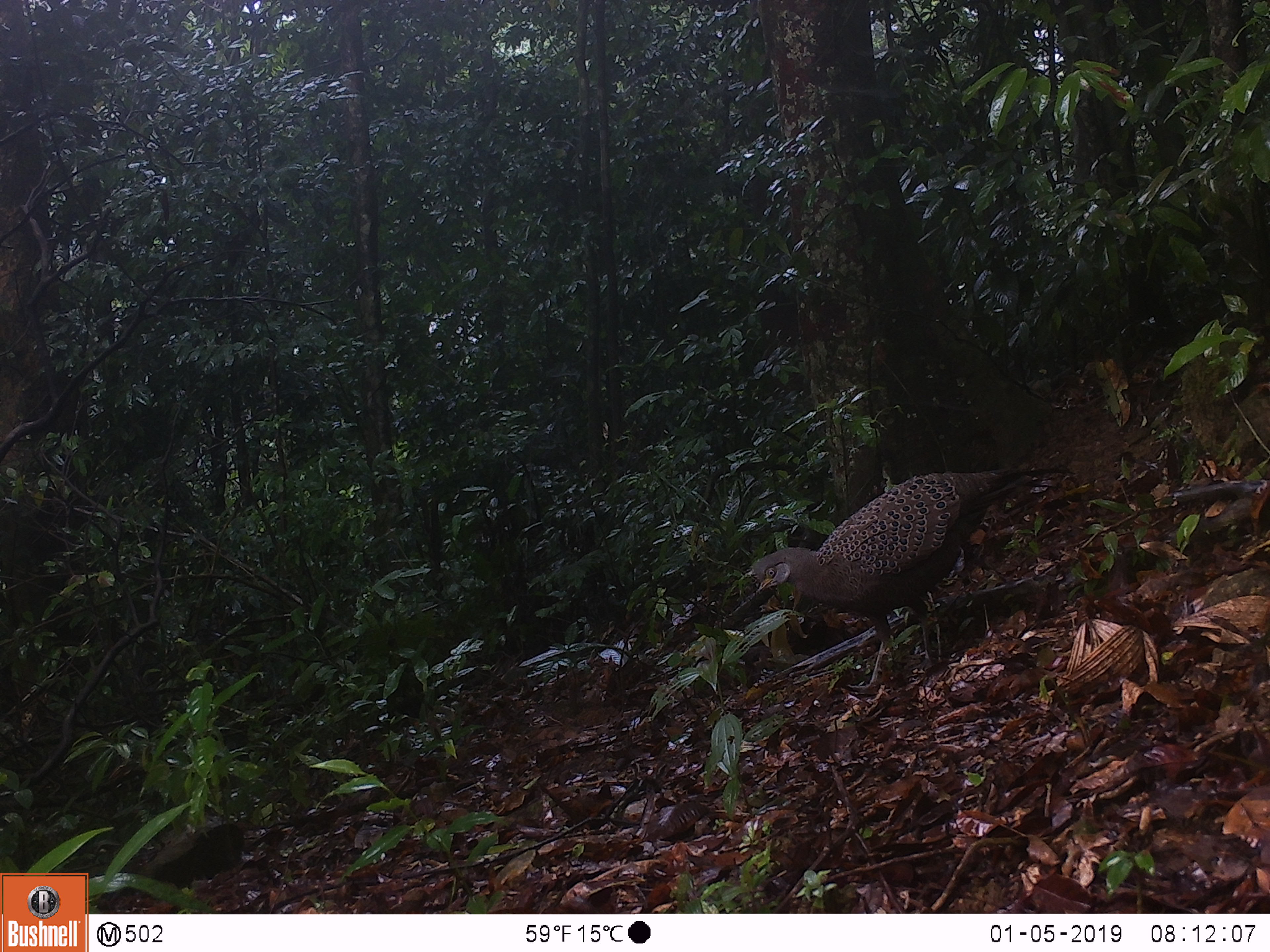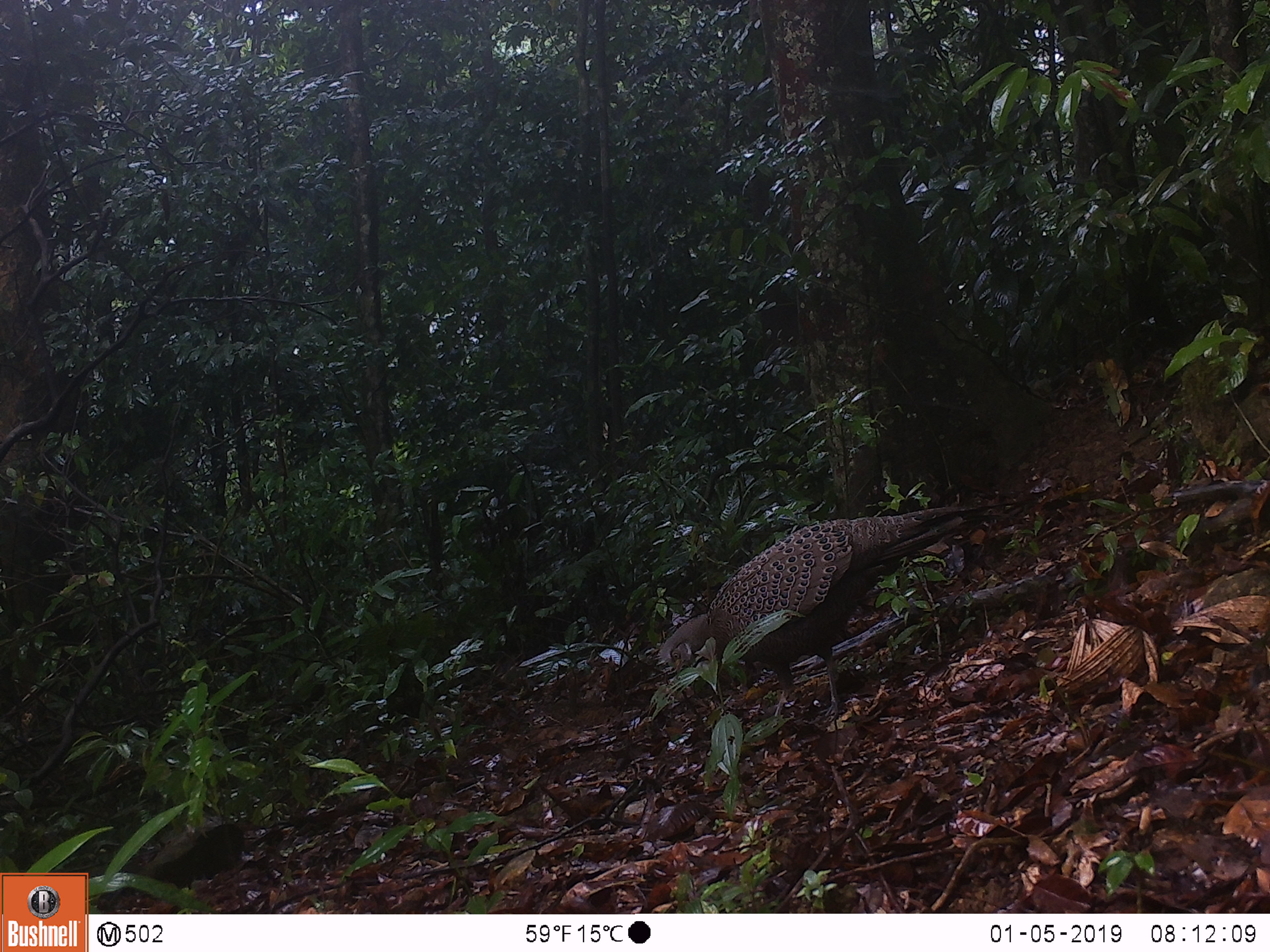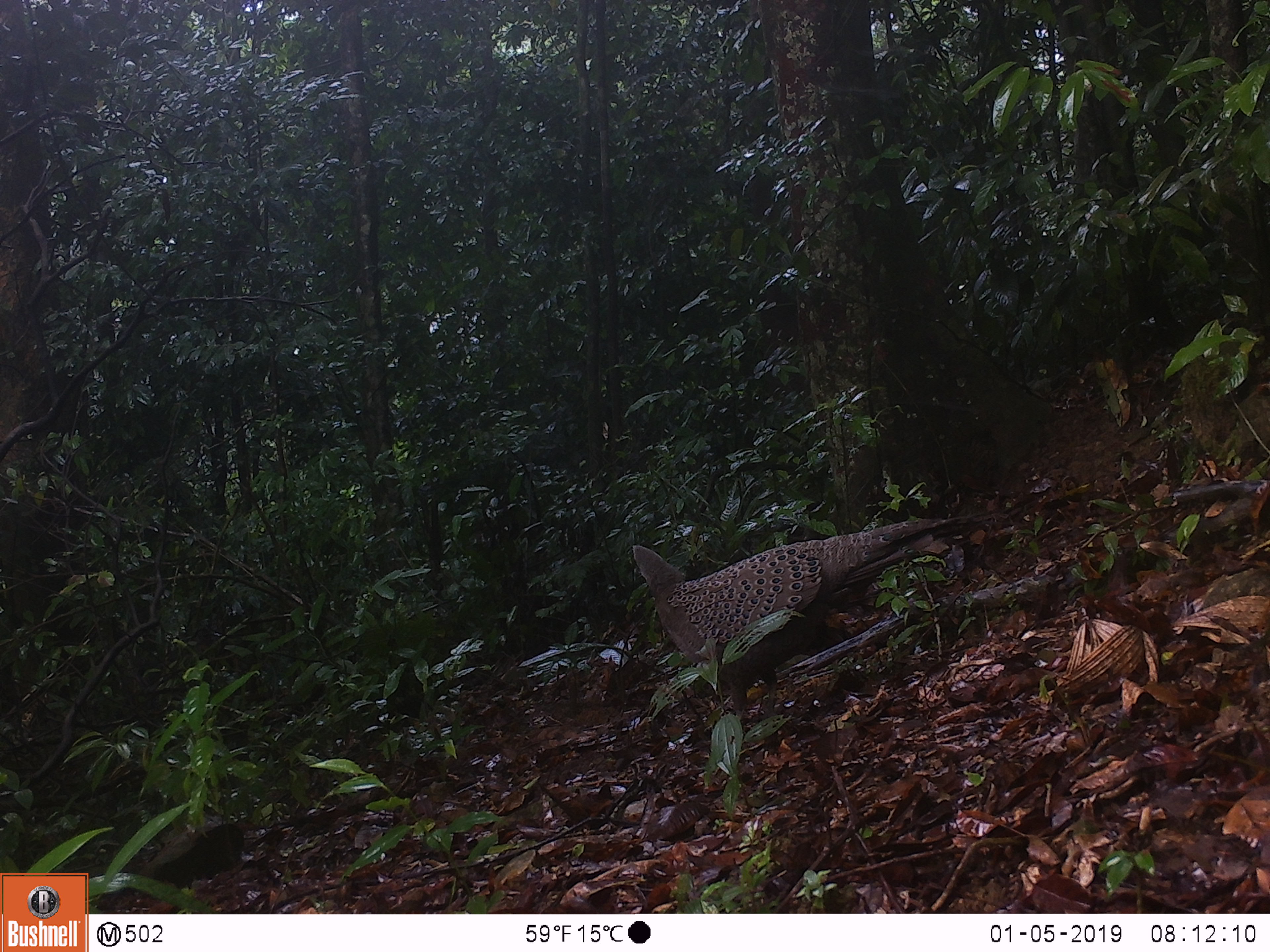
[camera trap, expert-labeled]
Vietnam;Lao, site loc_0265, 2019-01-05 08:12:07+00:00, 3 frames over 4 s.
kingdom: Animalia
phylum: Chordata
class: Aves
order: Galliformes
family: Phasianidae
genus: Polyplectron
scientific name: Polyplectron bicalcaratum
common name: gray peacock-pheasant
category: grey peacock pheasant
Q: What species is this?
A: Grey peacock pheasant (gray peacock-pheasant) (Polyplectron bicalcaratum).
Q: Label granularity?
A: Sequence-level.